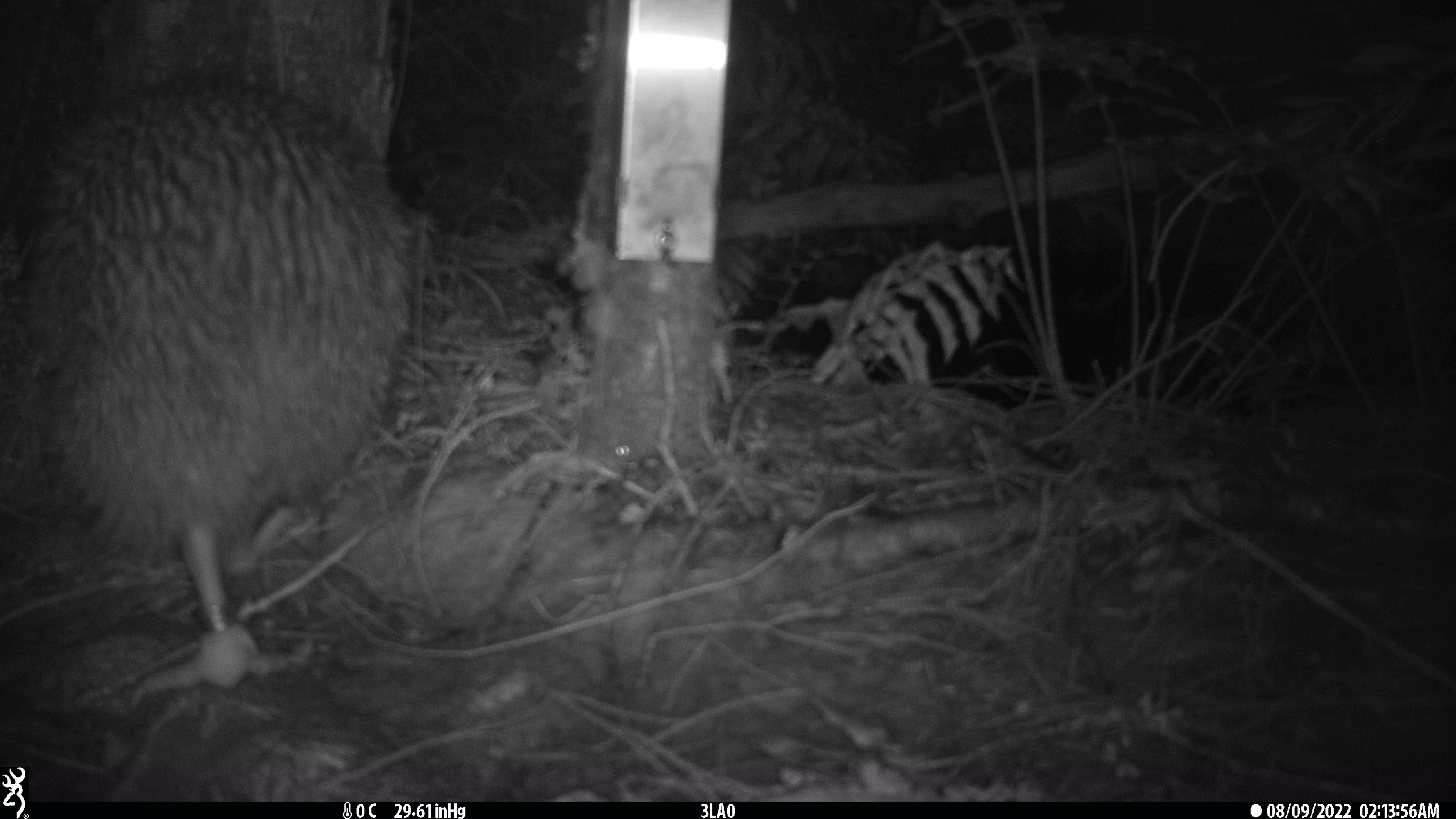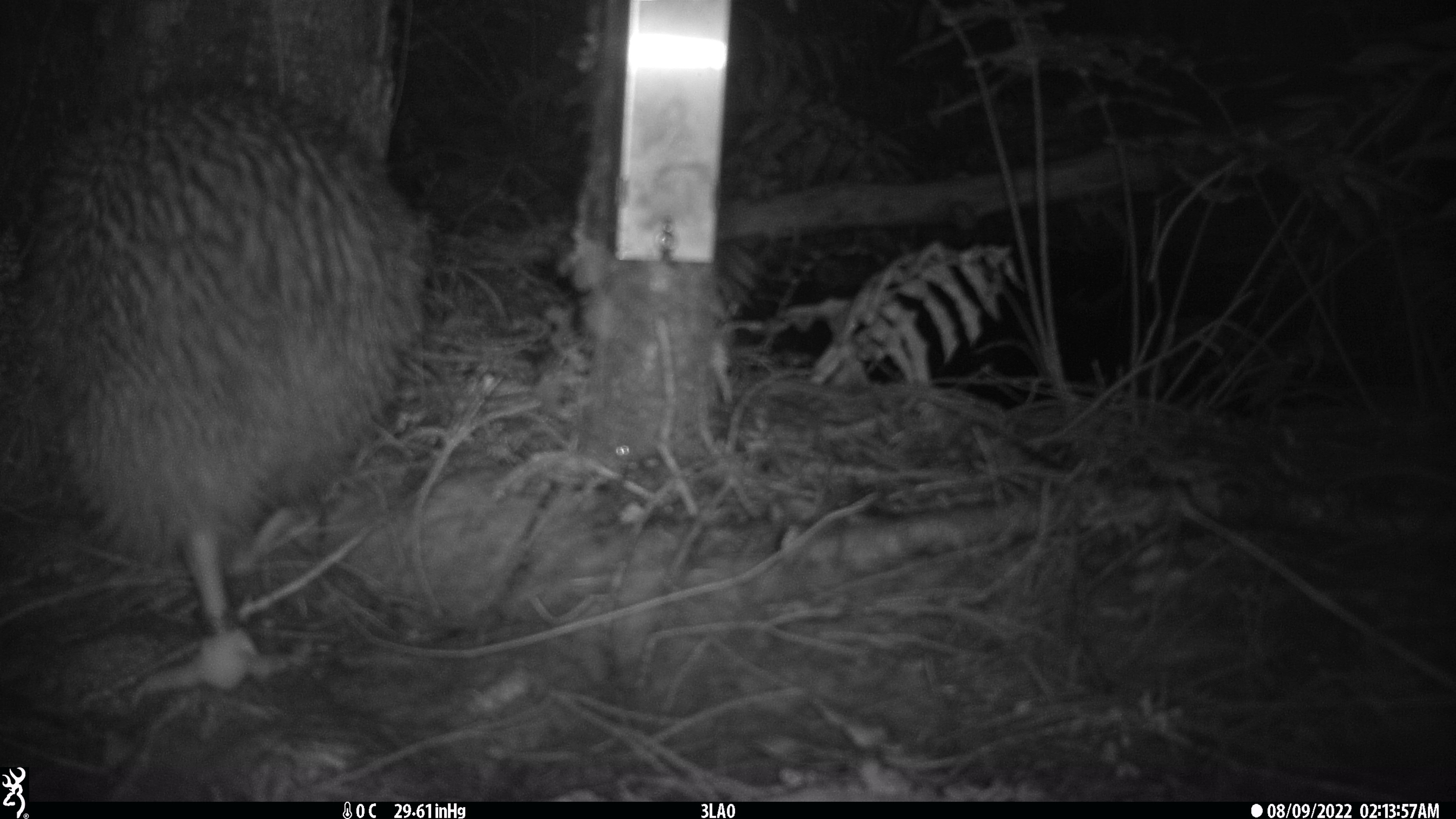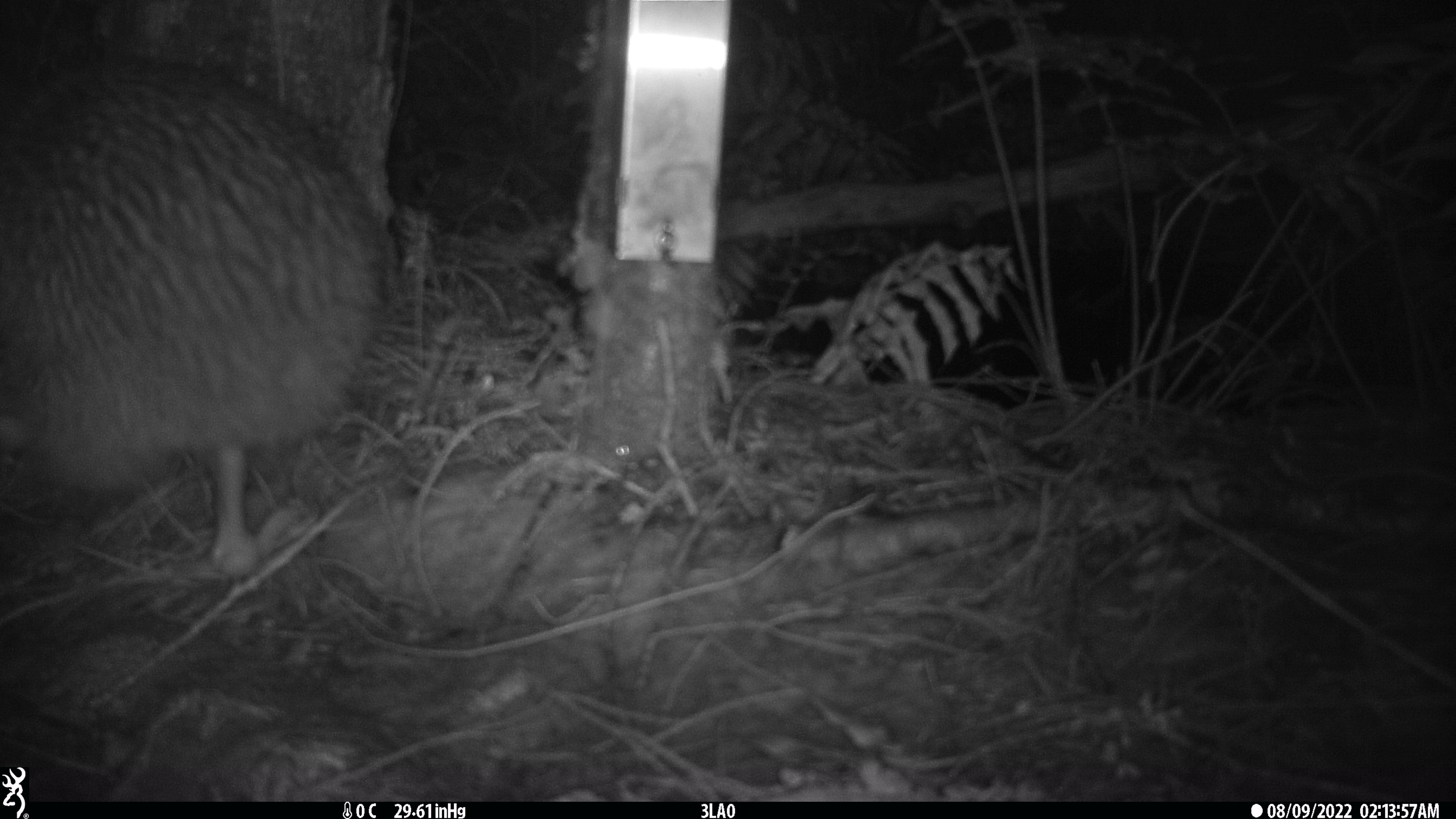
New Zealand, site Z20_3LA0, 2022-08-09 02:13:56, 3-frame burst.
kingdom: Animalia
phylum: Chordata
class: Aves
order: Apterygiformes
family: Apterygidae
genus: Apteryx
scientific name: Apteryx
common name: kiwi